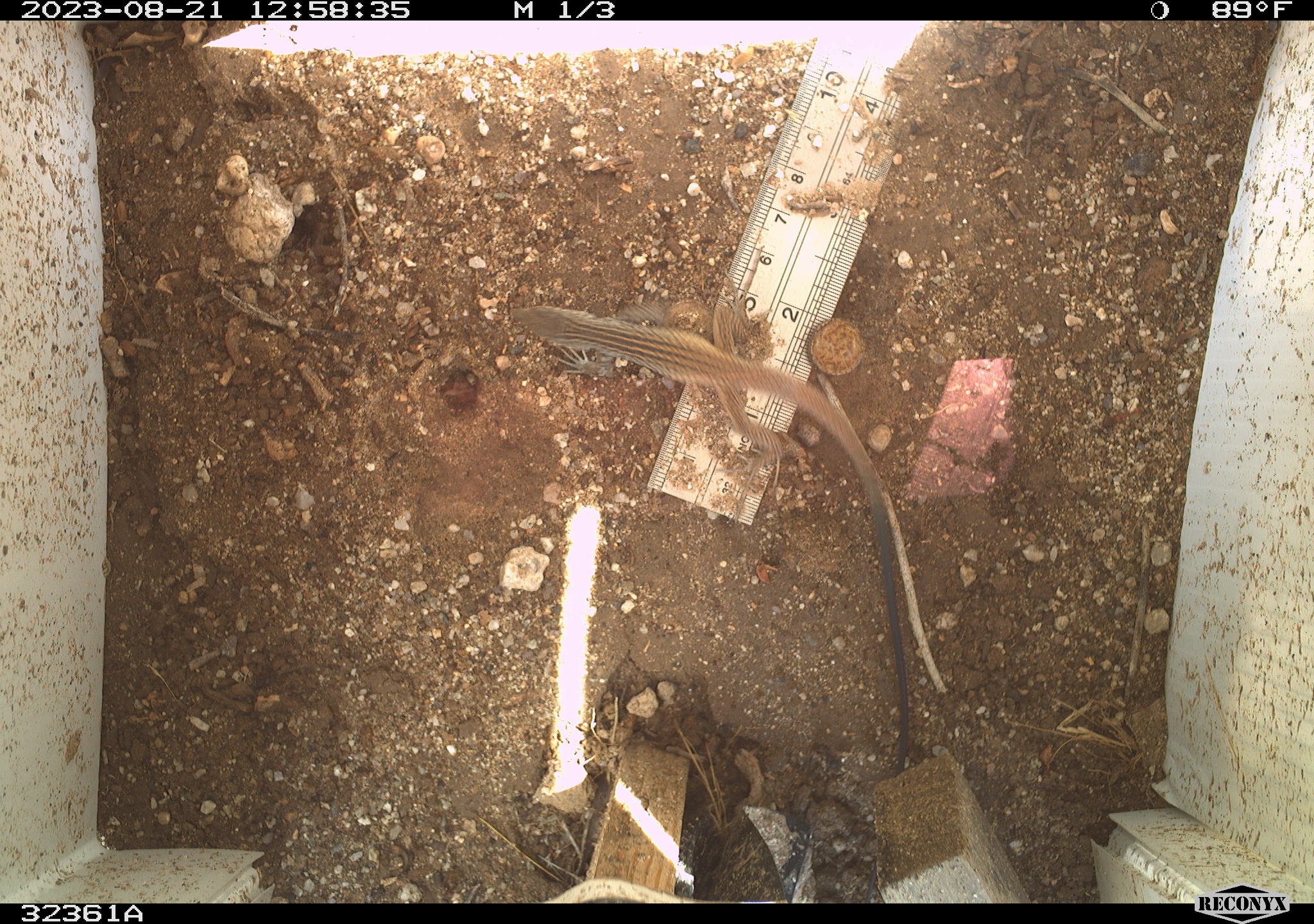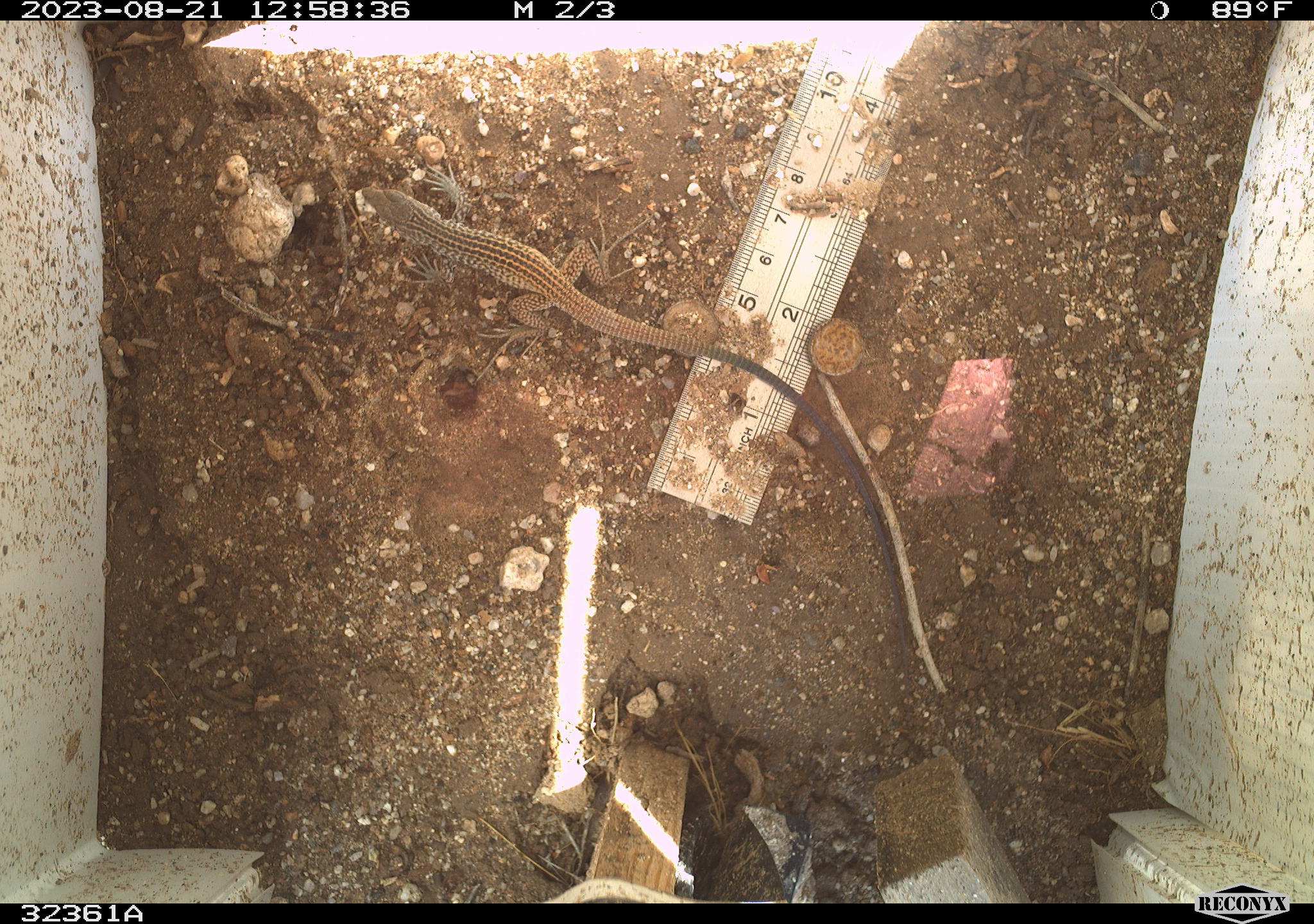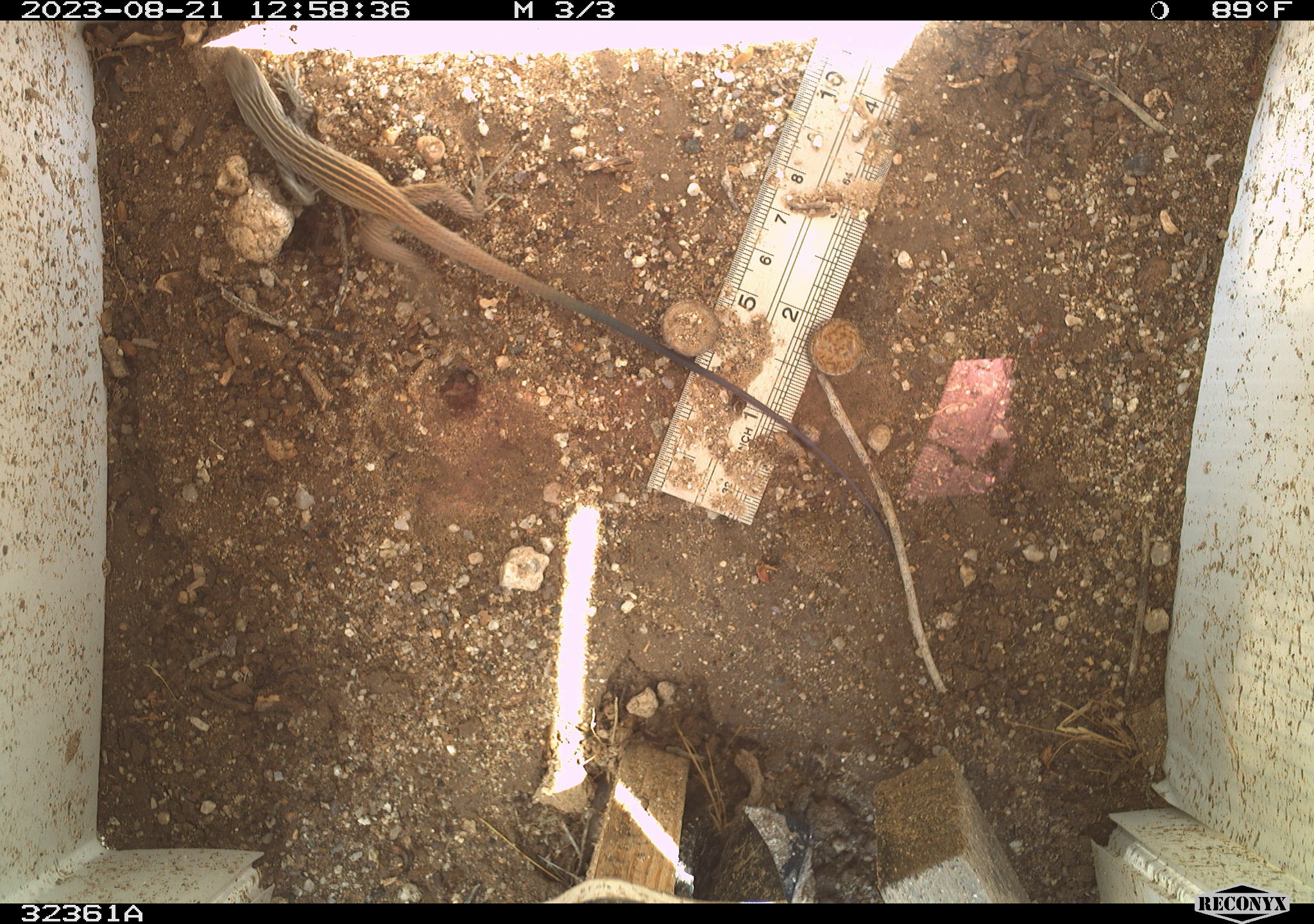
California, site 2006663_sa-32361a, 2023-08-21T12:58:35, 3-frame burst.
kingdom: Animalia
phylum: Chordata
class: Reptilia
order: Squamata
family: Teiidae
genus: Aspidoscelis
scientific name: Aspidoscelis tigris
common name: western whiptail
Western whiptail (Aspidoscelis tigris).